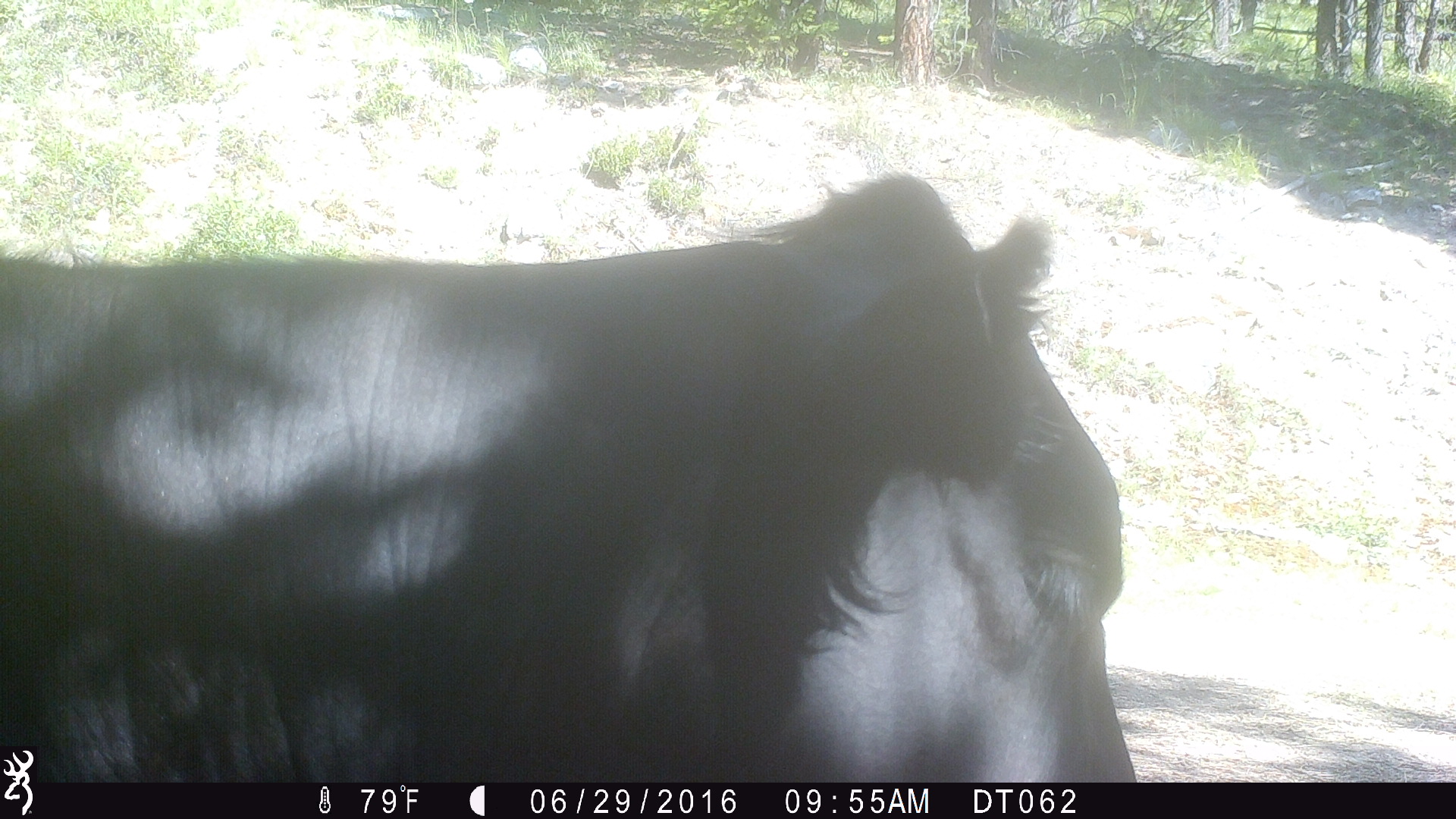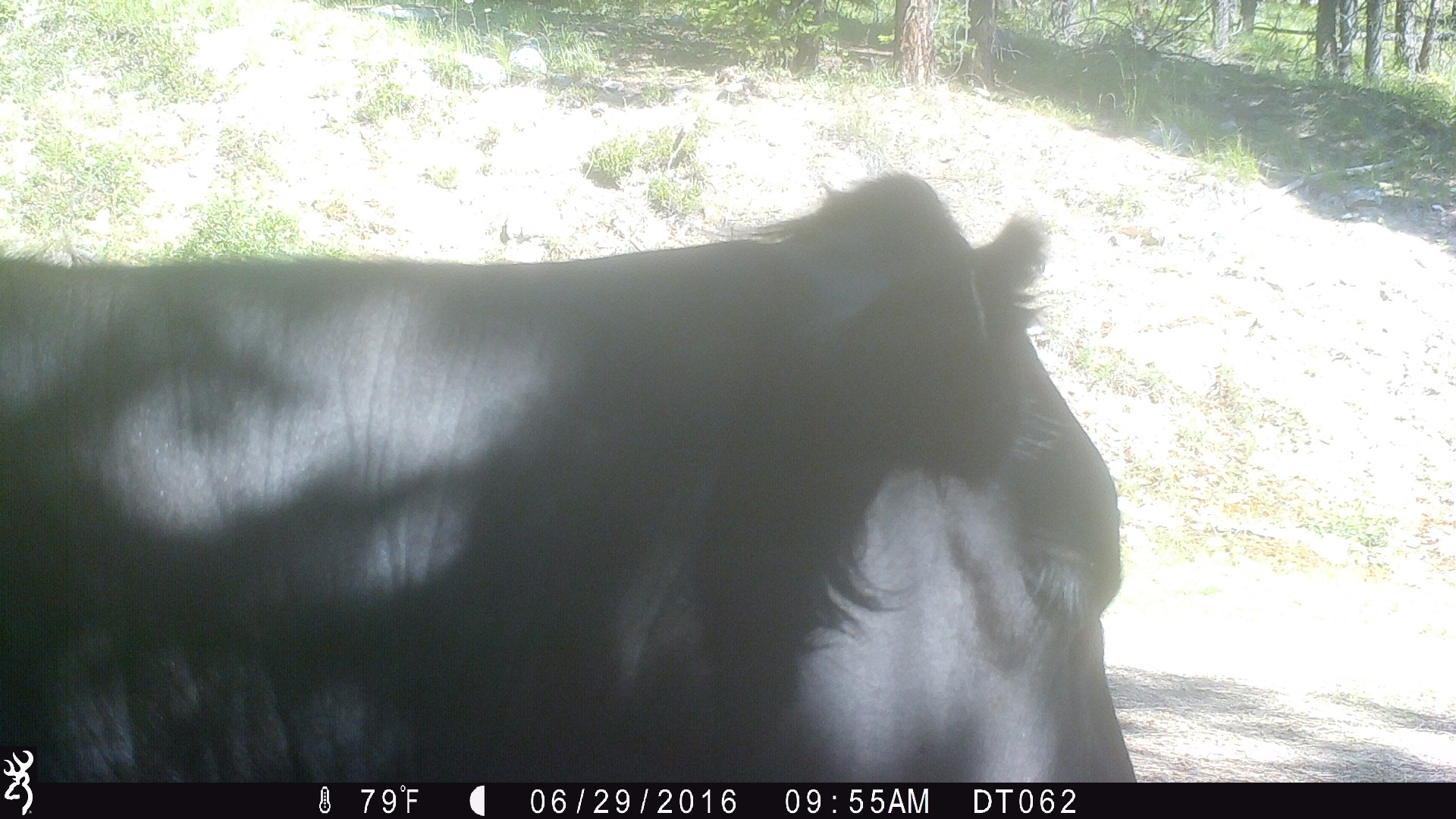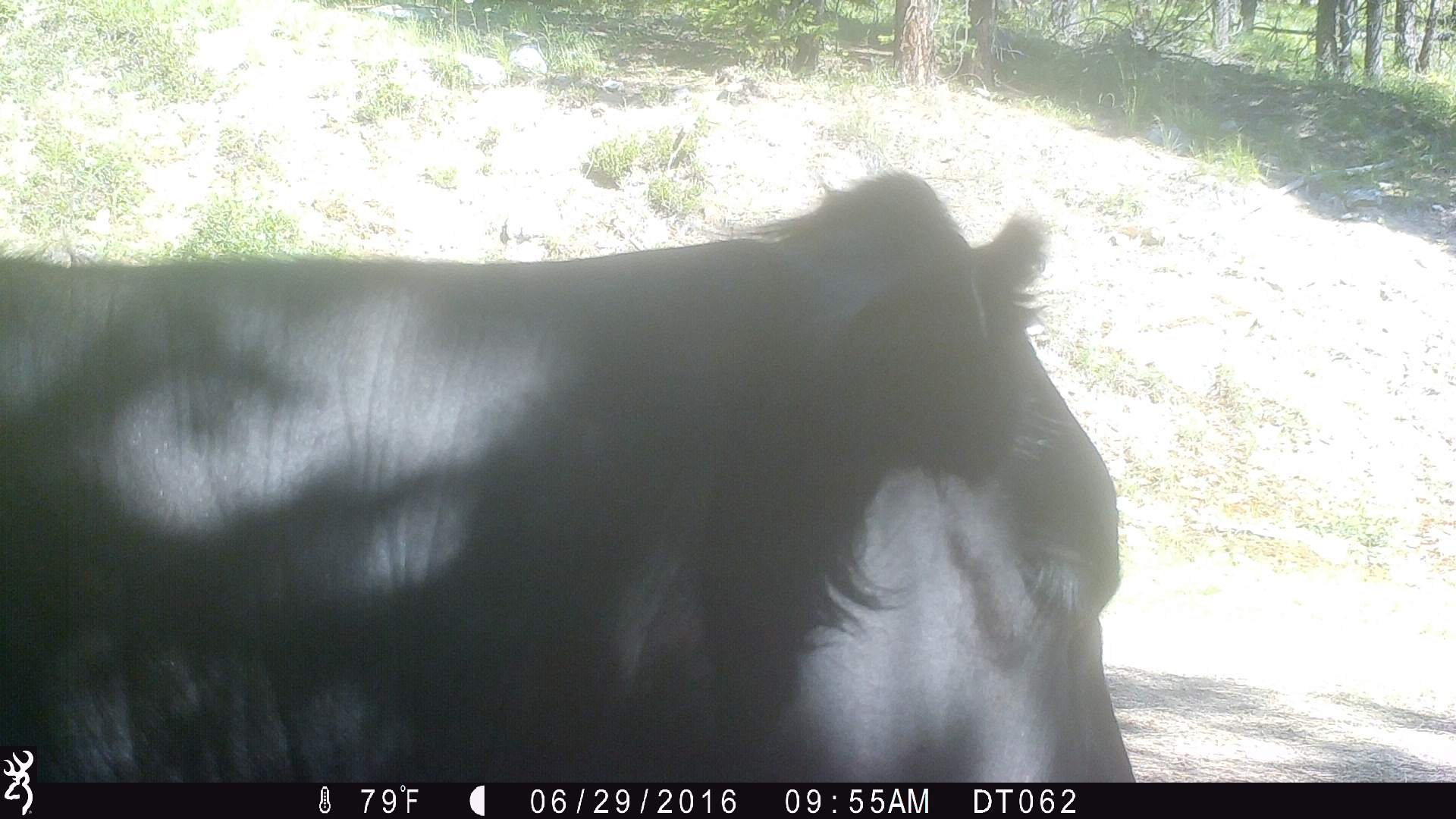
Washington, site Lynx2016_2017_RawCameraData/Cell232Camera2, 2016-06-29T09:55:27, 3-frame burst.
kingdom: Animalia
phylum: Chordata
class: Mammalia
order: Artiodactyla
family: Bovidae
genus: Bos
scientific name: Bos taurus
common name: domestic cattle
Domestic cattle (Bos taurus). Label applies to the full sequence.